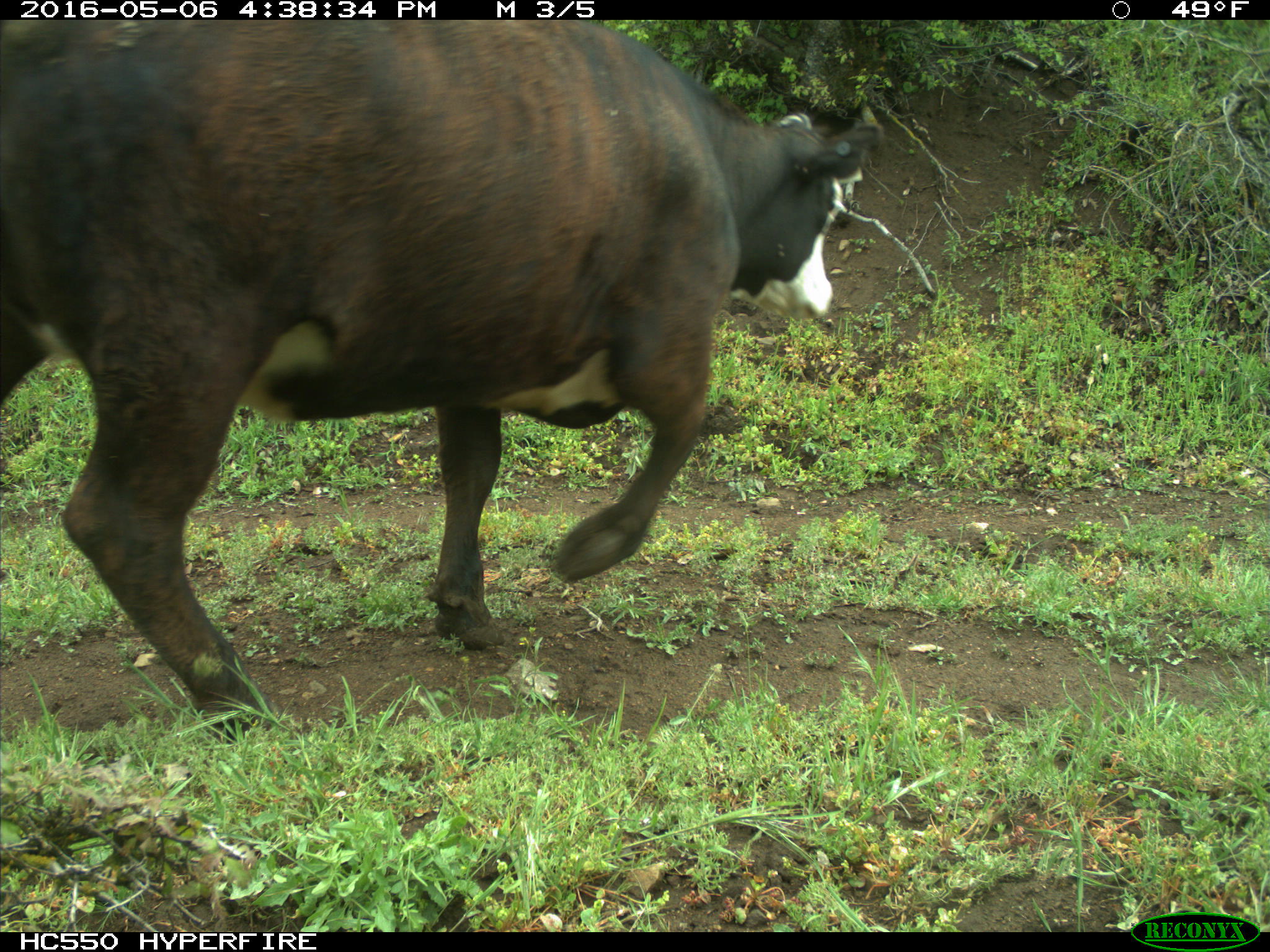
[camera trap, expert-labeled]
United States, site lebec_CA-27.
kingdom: Animalia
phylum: Chordata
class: Mammalia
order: Artiodactyla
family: Bovidae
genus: Bos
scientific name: Bos taurus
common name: domestic cow